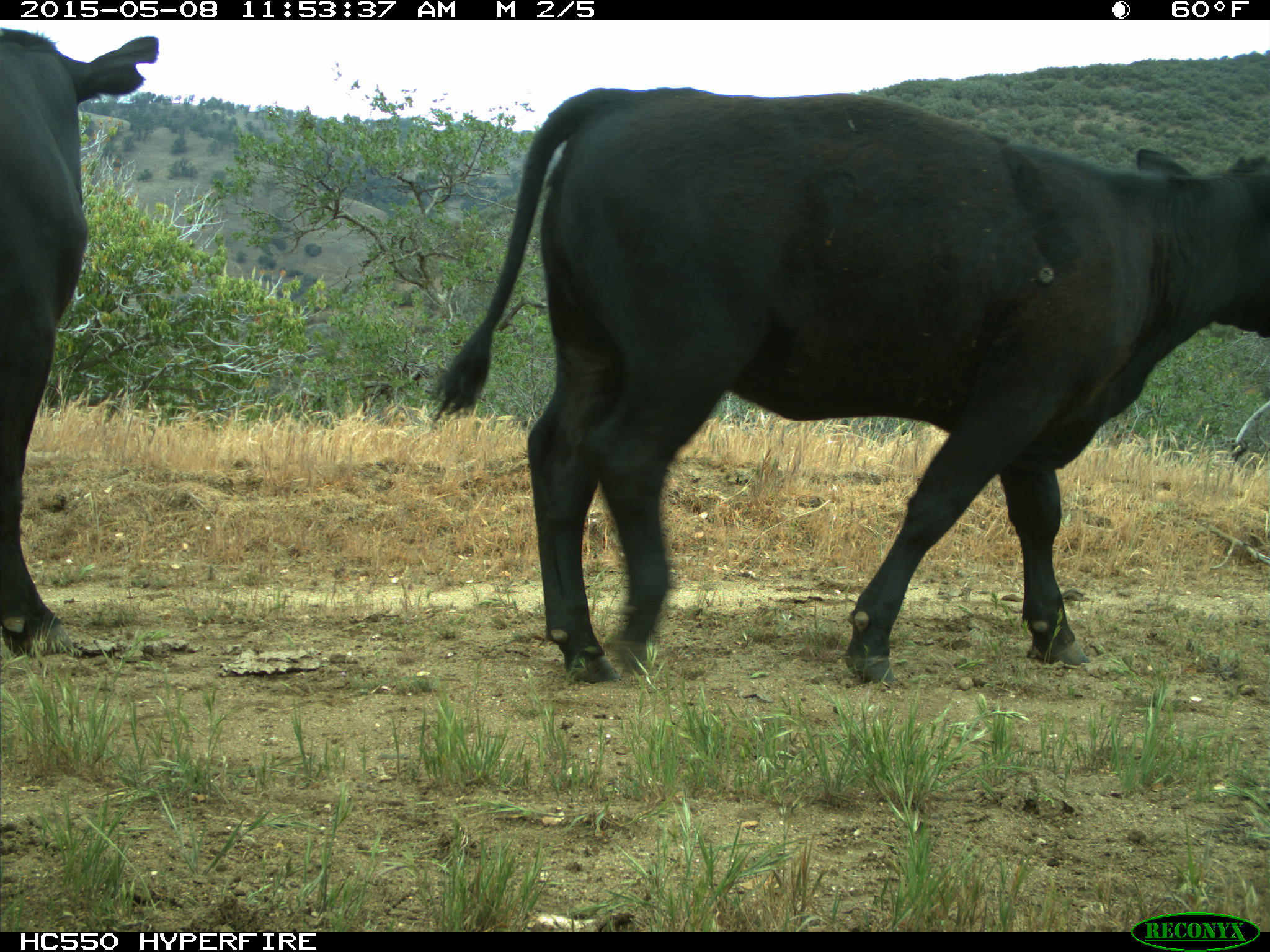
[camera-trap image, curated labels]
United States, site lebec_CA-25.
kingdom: Animalia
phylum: Chordata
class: Mammalia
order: Artiodactyla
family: Bovidae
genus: Bos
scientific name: Bos taurus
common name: domestic cow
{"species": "Bos taurus (domestic cow)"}